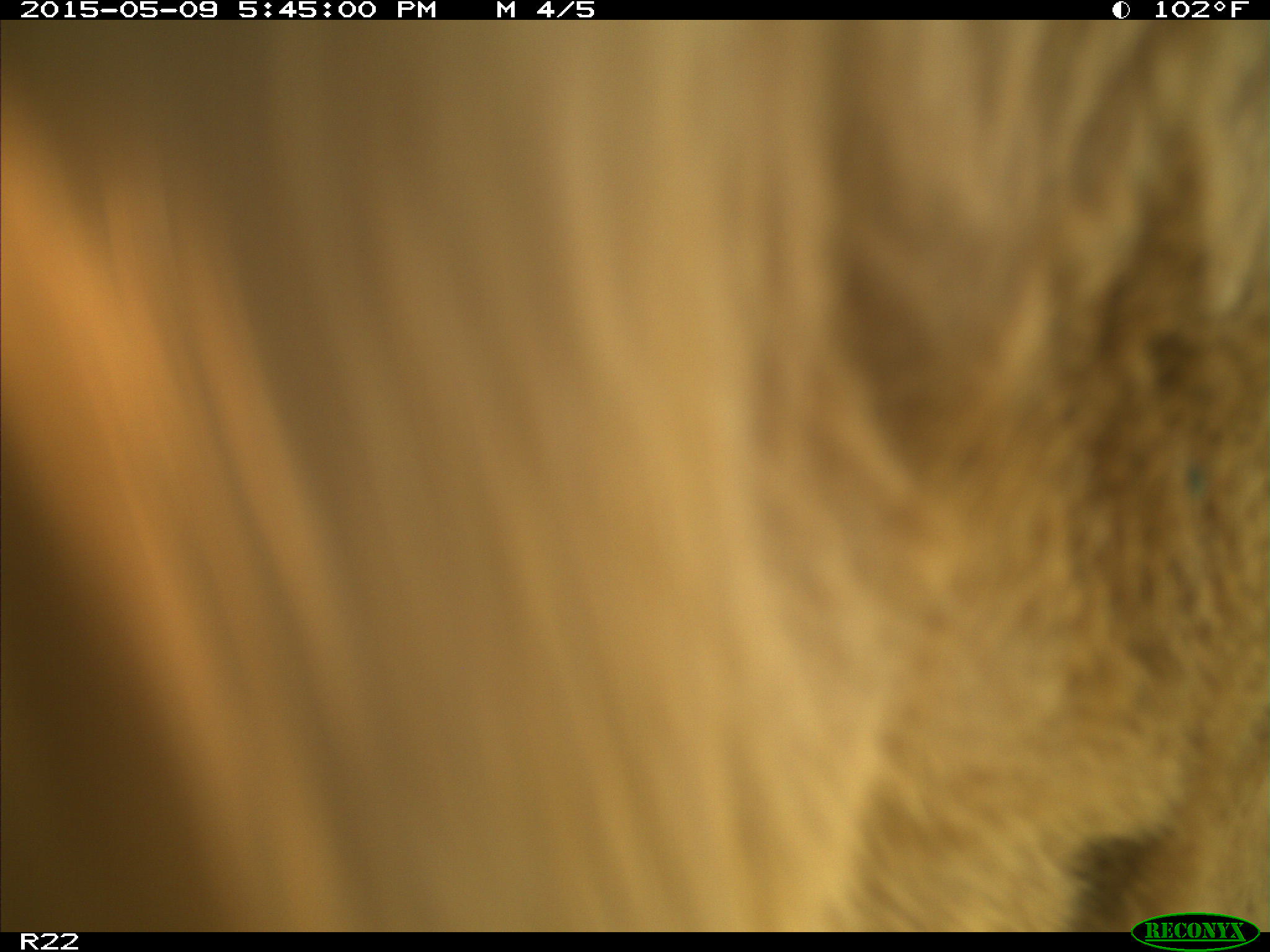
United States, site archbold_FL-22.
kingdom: Animalia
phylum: Chordata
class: Mammalia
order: Artiodactyla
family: Bovidae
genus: Bos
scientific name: Bos taurus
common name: domestic cow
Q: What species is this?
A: Bos taurus (domestic cow).